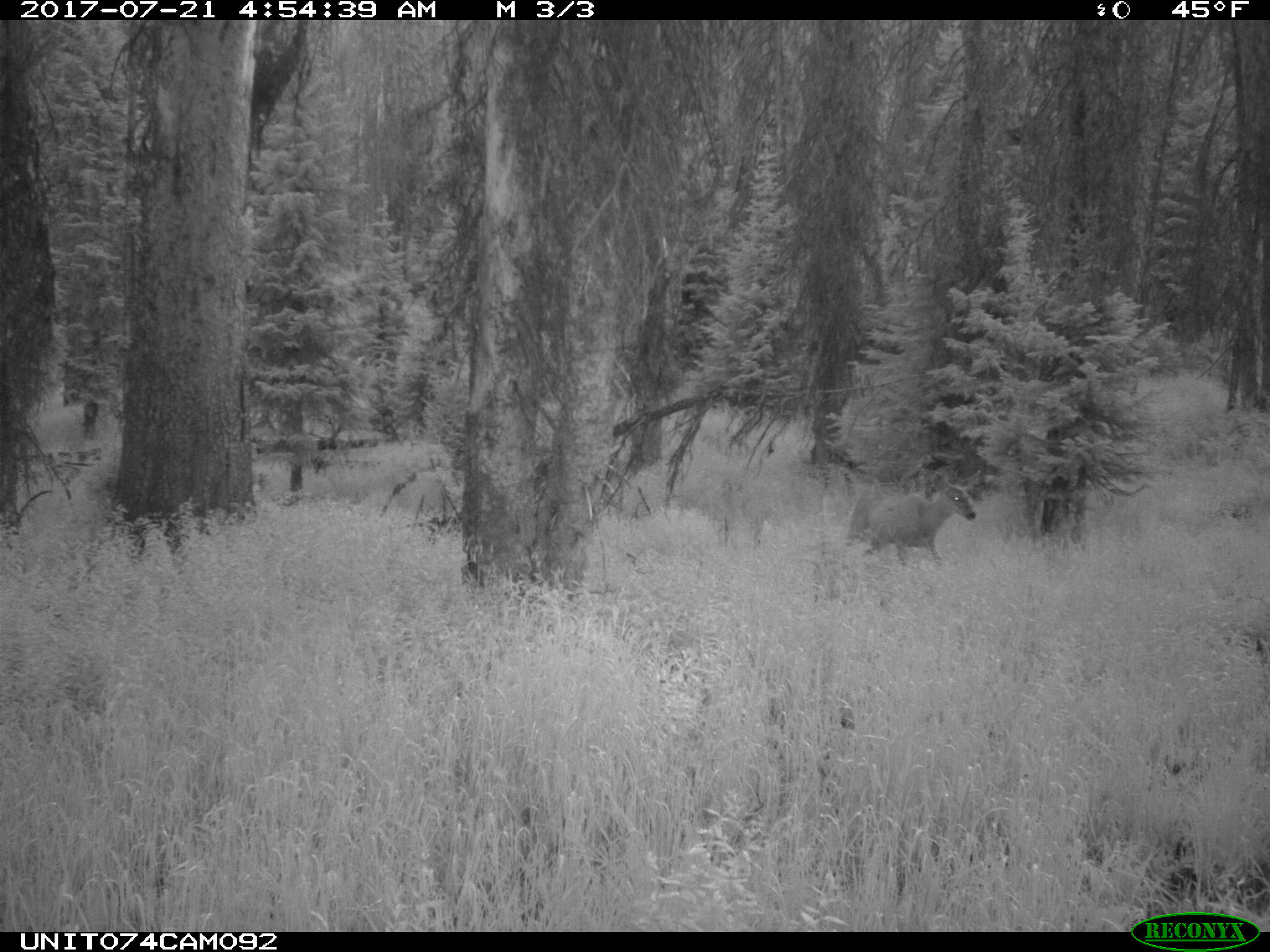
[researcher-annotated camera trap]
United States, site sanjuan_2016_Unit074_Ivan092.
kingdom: Animalia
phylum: Chordata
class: Mammalia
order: Artiodactyla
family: Cervidae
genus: Odocoileus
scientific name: Odocoileus hemionus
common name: mule deer